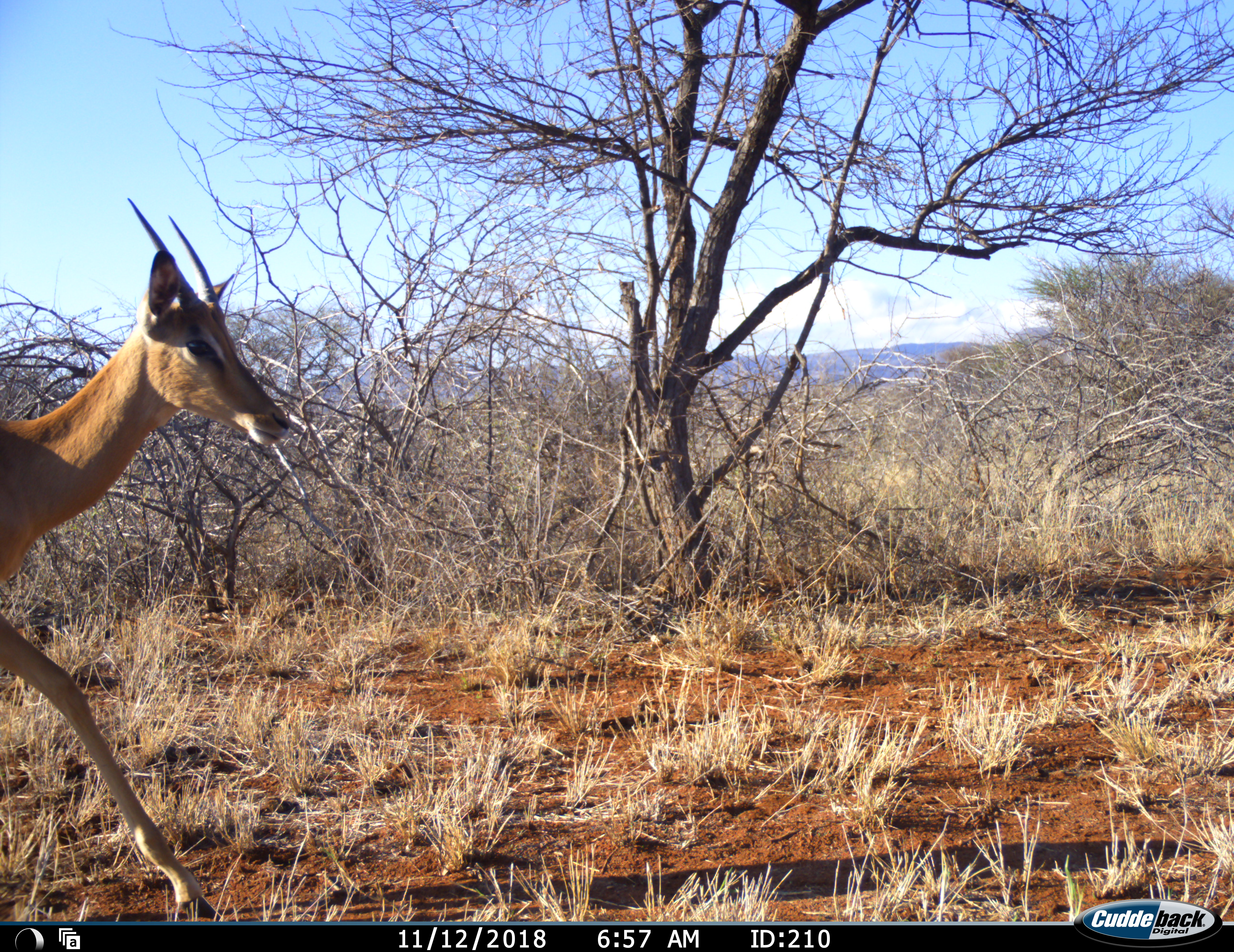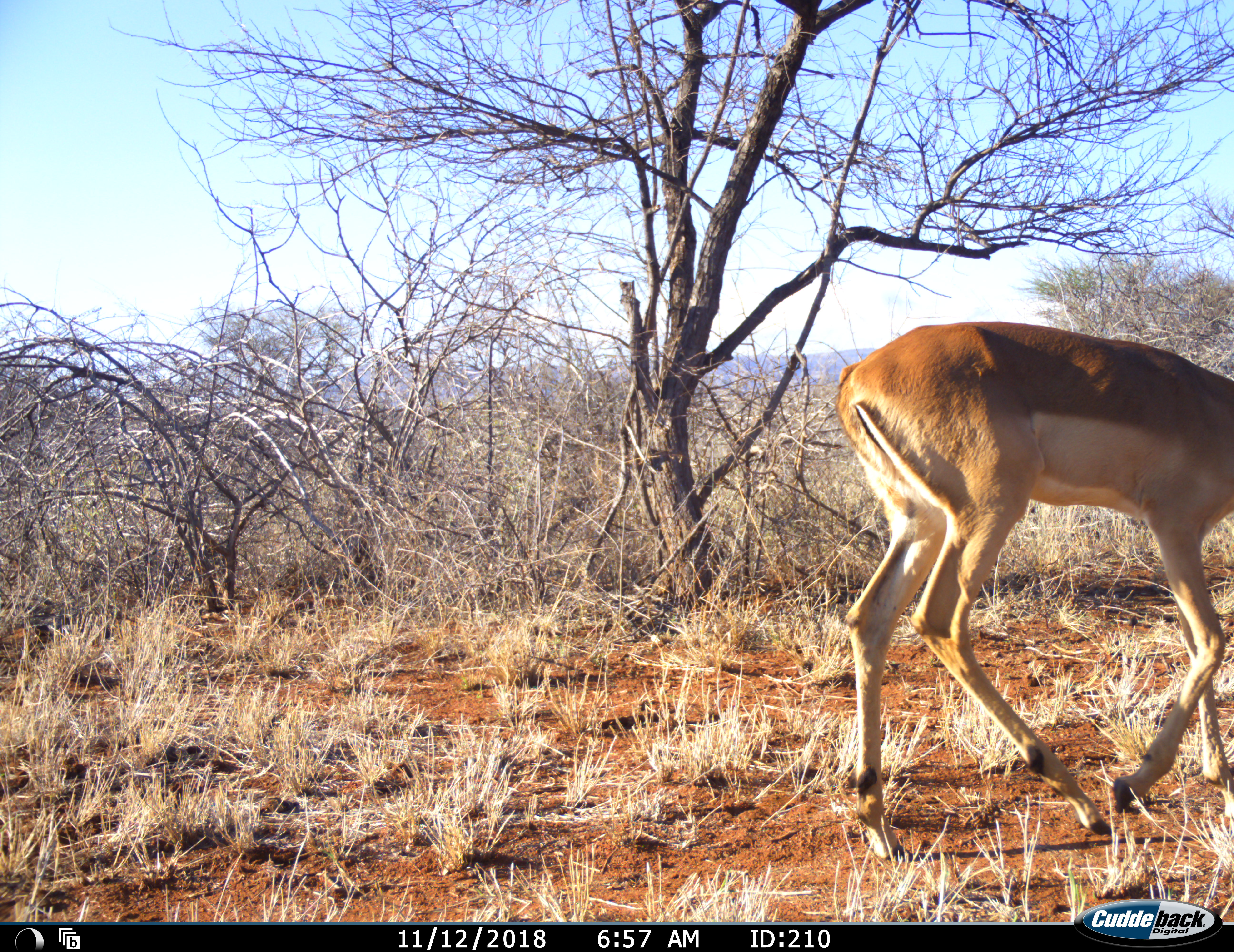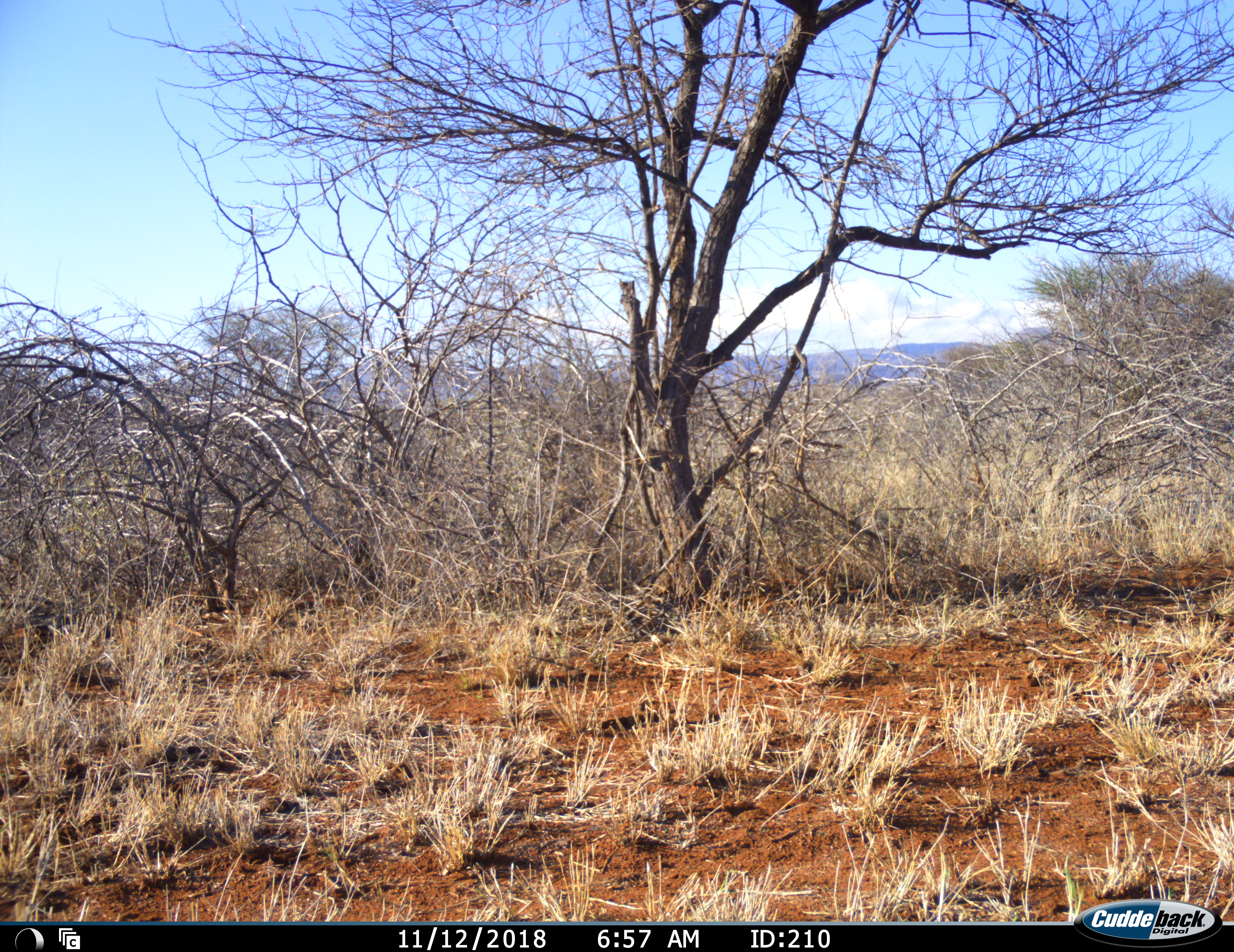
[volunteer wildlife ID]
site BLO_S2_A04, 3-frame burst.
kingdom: Animalia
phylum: Chordata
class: Mammalia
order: Artiodactyla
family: Bovidae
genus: Aepyceros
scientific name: Aepyceros melampus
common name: impala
Impala (Aepyceros melampus), count 1. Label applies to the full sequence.